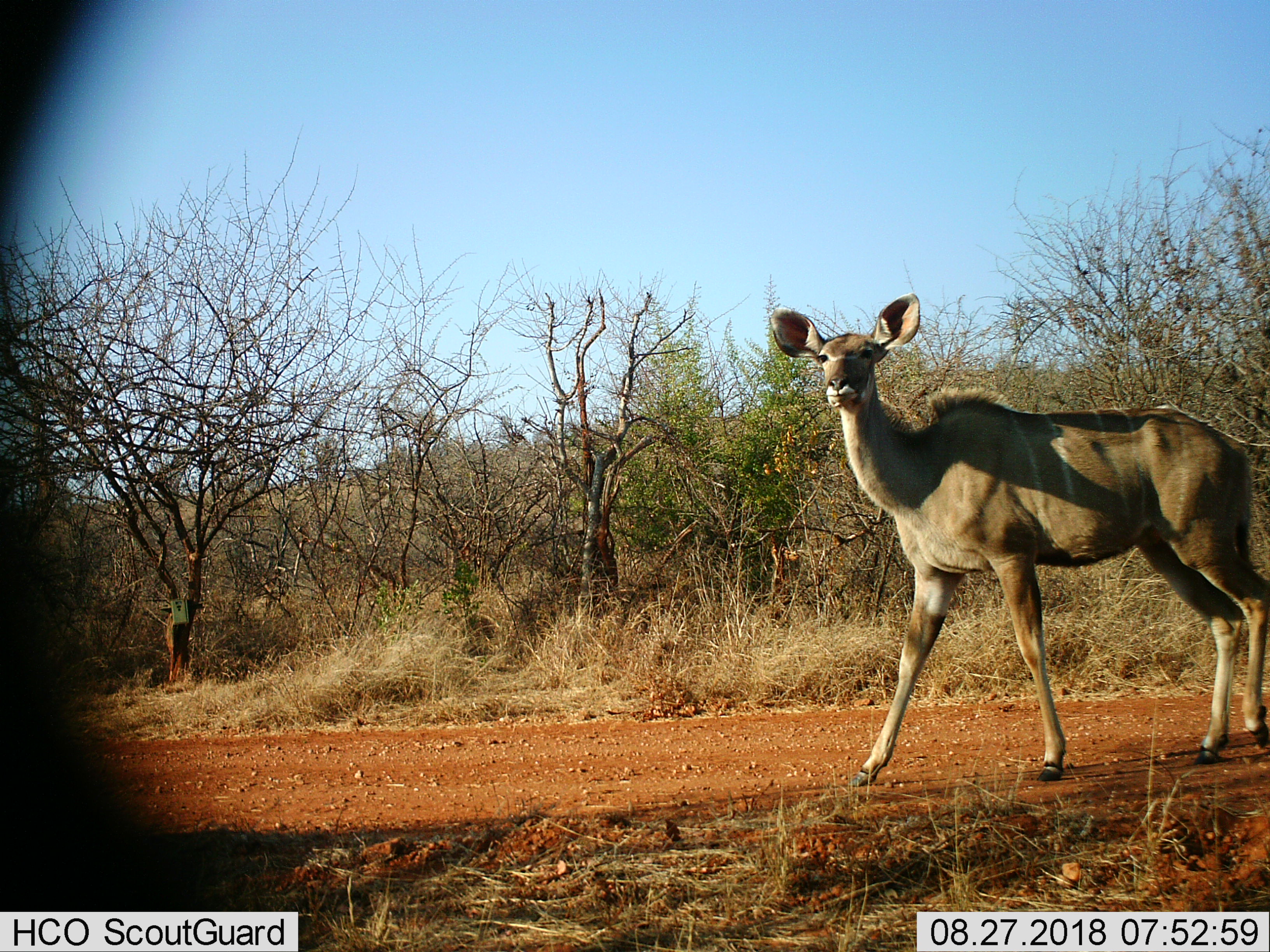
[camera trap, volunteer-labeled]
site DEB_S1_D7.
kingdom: Animalia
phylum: Chordata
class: Mammalia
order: Artiodactyla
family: Bovidae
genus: Tragelaphus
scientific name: Tragelaphus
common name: kudu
Kudu (Tragelaphus), count 1. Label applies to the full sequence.